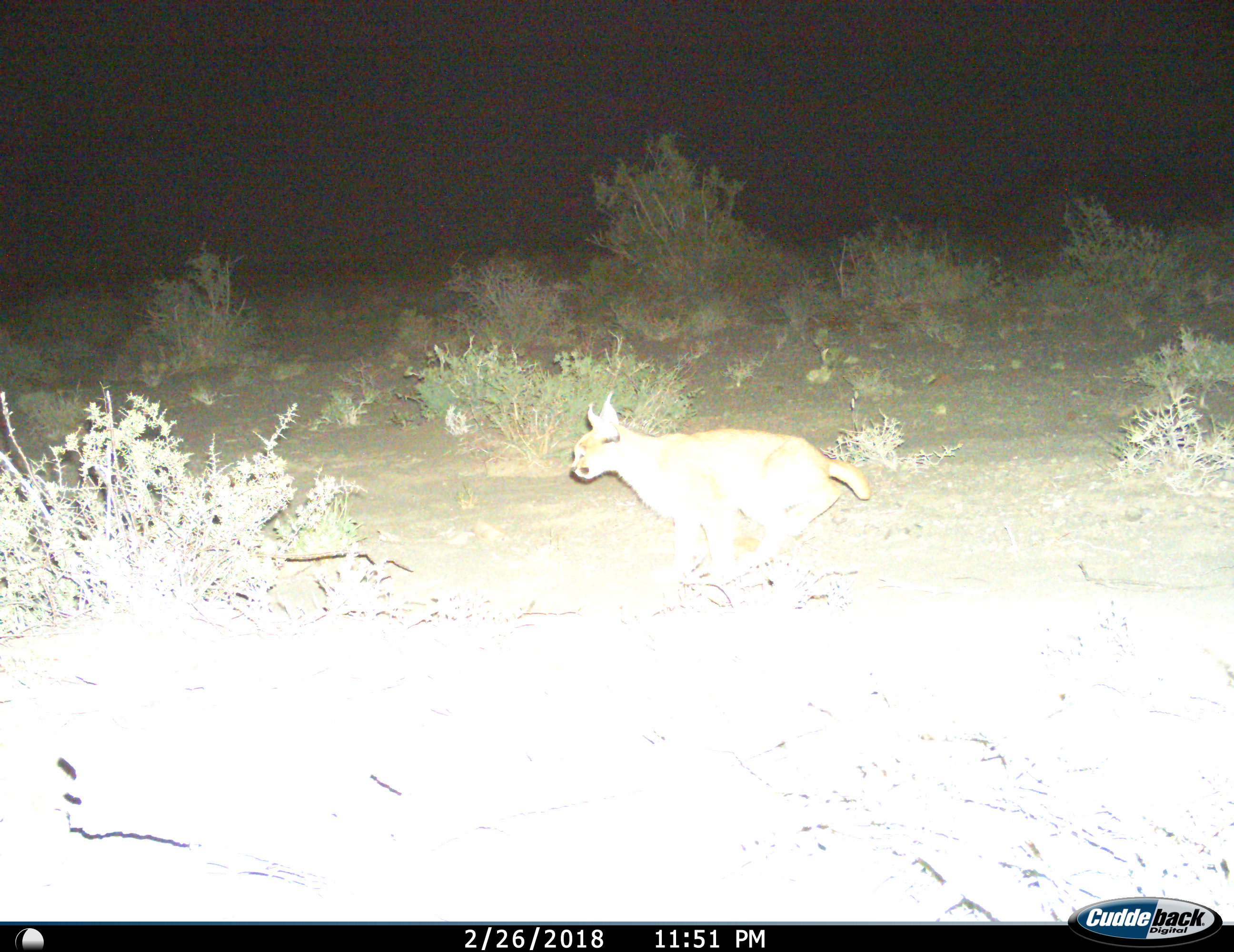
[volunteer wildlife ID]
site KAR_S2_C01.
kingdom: Animalia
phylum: Chordata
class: Mammalia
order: Carnivora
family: Felidae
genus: Caracal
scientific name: Caracal caracal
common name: caracal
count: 1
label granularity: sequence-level